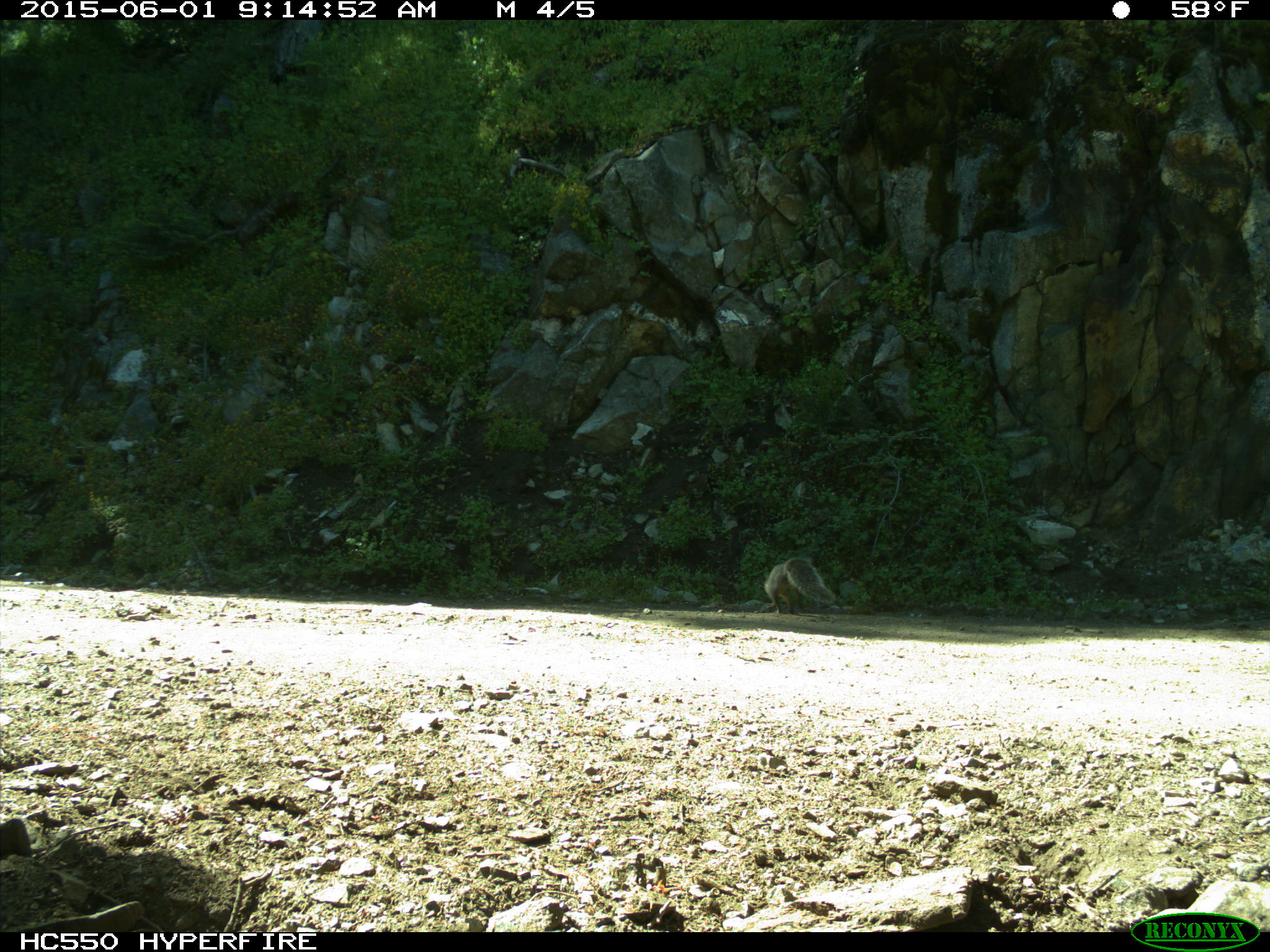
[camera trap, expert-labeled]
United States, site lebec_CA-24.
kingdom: Animalia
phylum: Chordata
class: Mammalia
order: Rodentia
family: Sciuridae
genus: Sciurus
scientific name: Sciurus carolinensis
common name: eastern gray squirrel